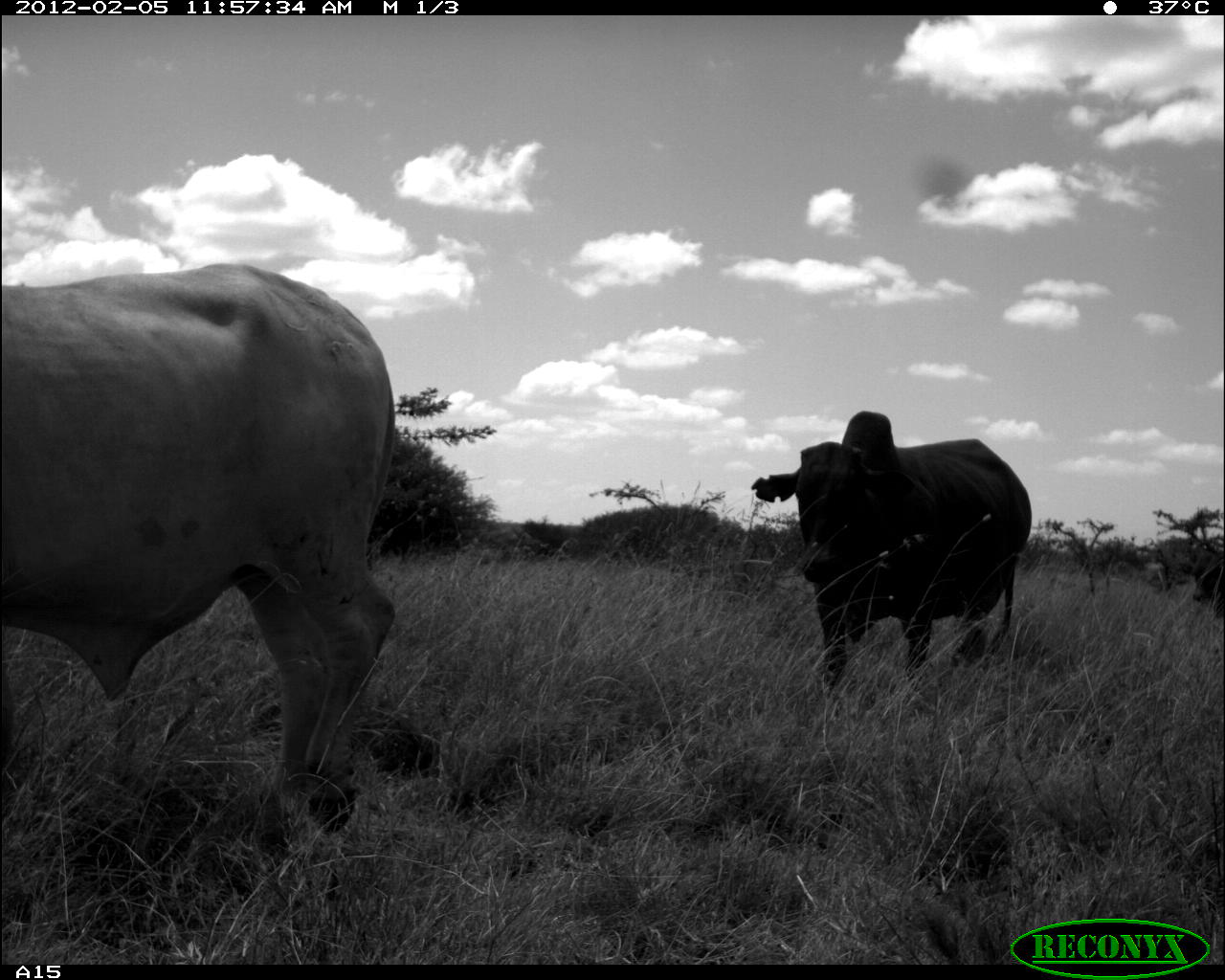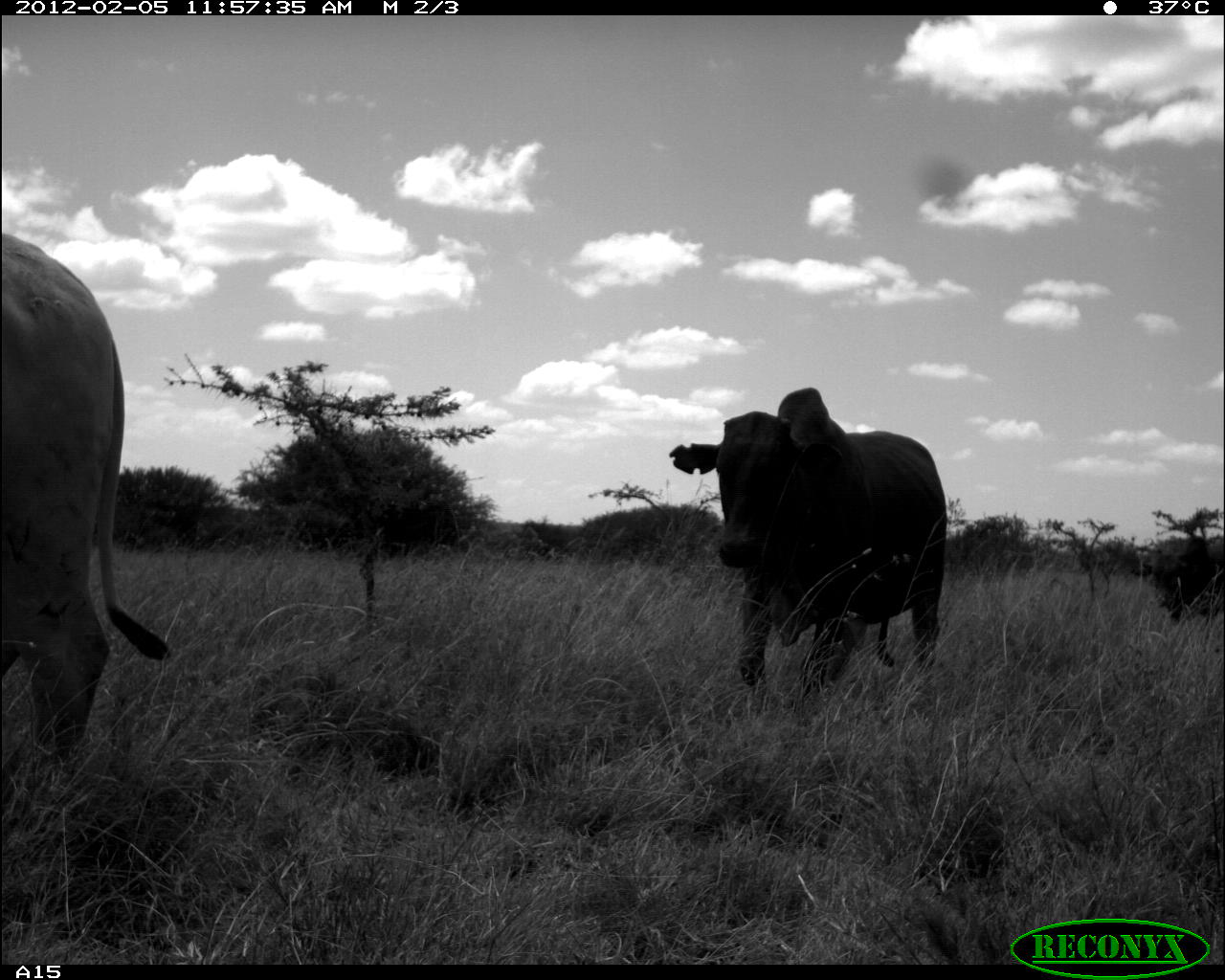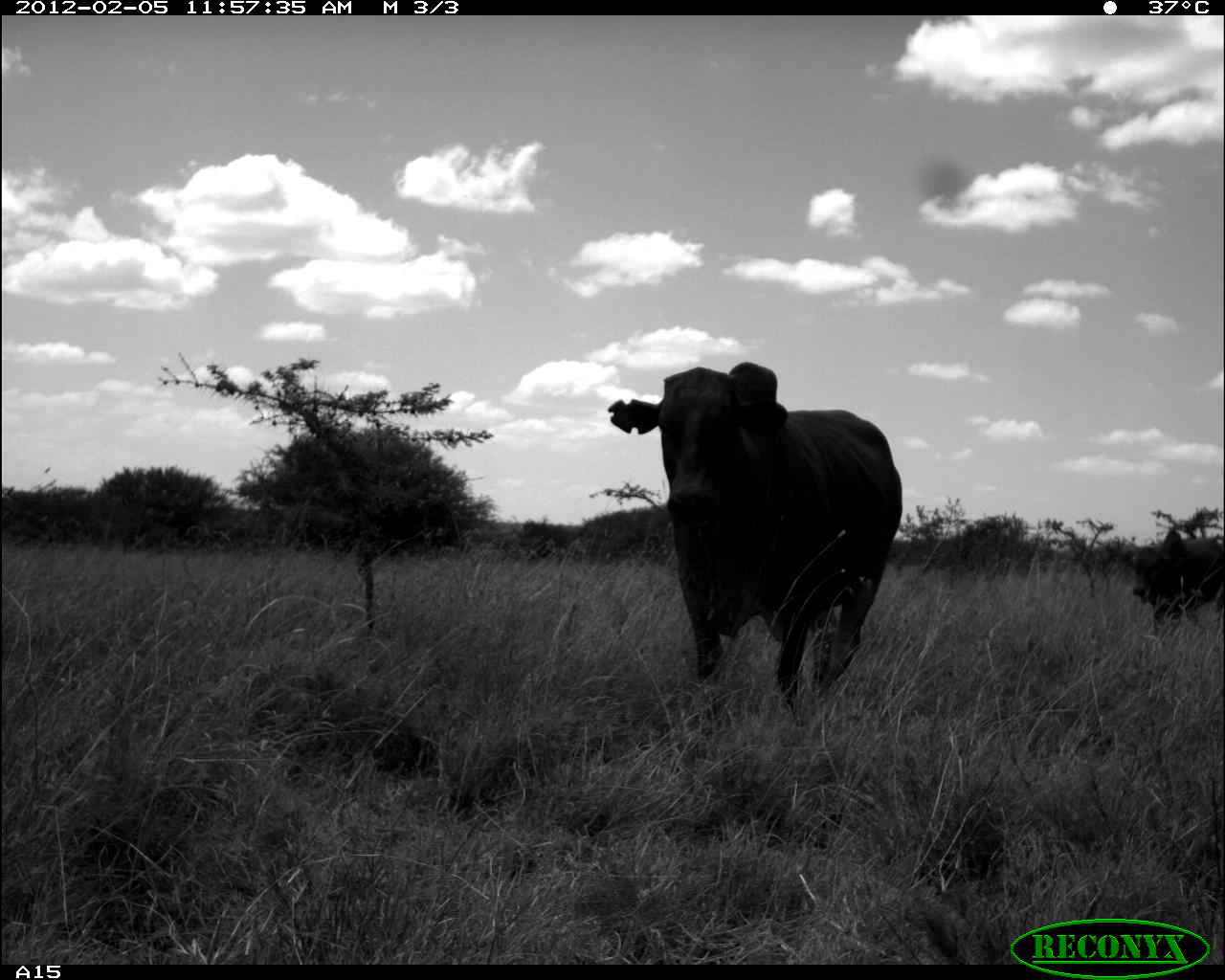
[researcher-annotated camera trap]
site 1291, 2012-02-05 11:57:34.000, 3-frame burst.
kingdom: Animalia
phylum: Chordata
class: Mammalia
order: Artiodactyla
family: Bovidae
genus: Bos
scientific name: Bos taurus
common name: domestic cattle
Bos taurus (domestic cattle), count 3.